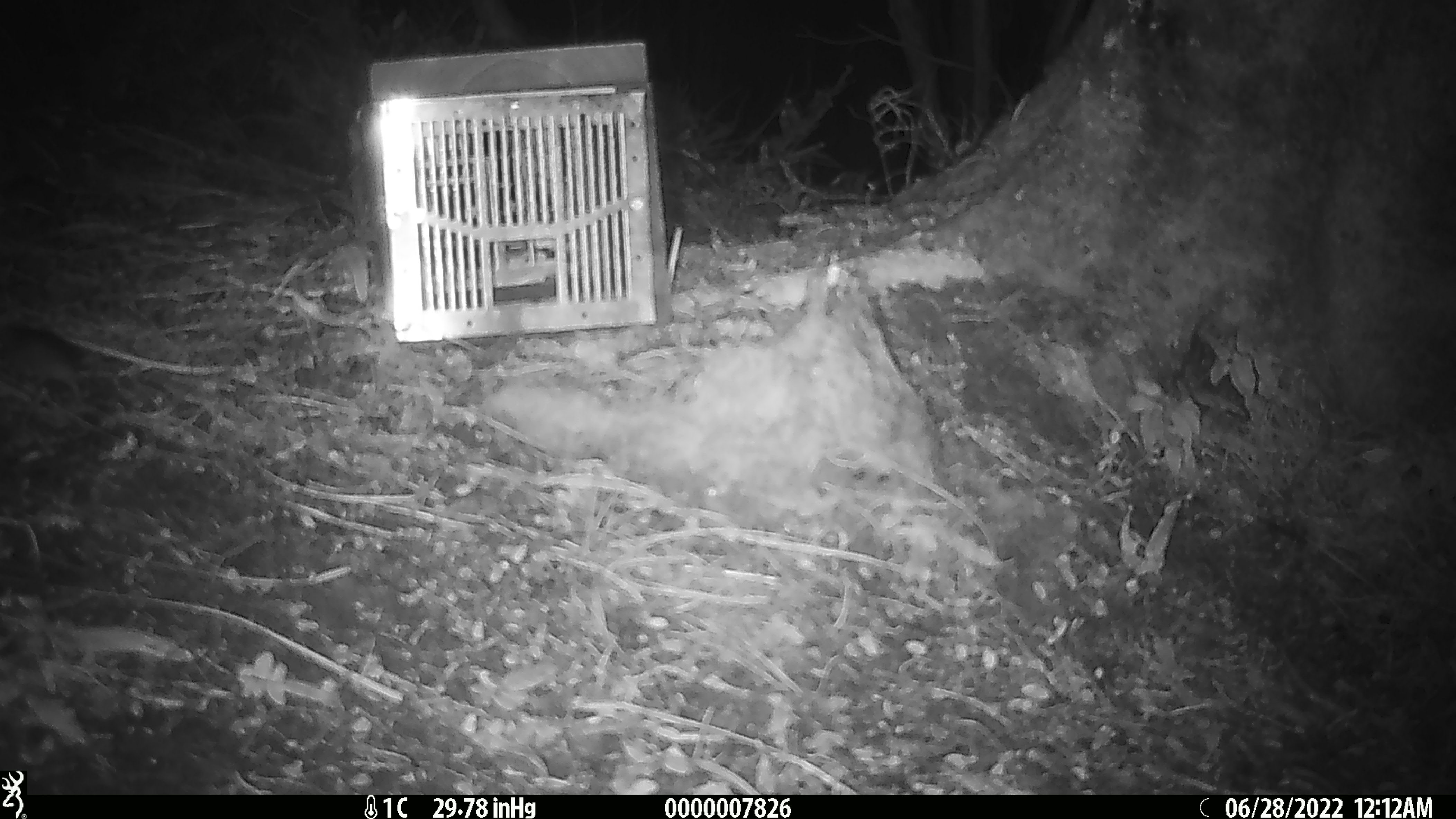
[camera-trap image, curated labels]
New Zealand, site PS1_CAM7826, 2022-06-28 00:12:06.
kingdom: Animalia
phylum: Chordata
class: Mammalia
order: Rodentia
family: Muridae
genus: Mus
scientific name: Mus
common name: mouse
Mouse (Mus).